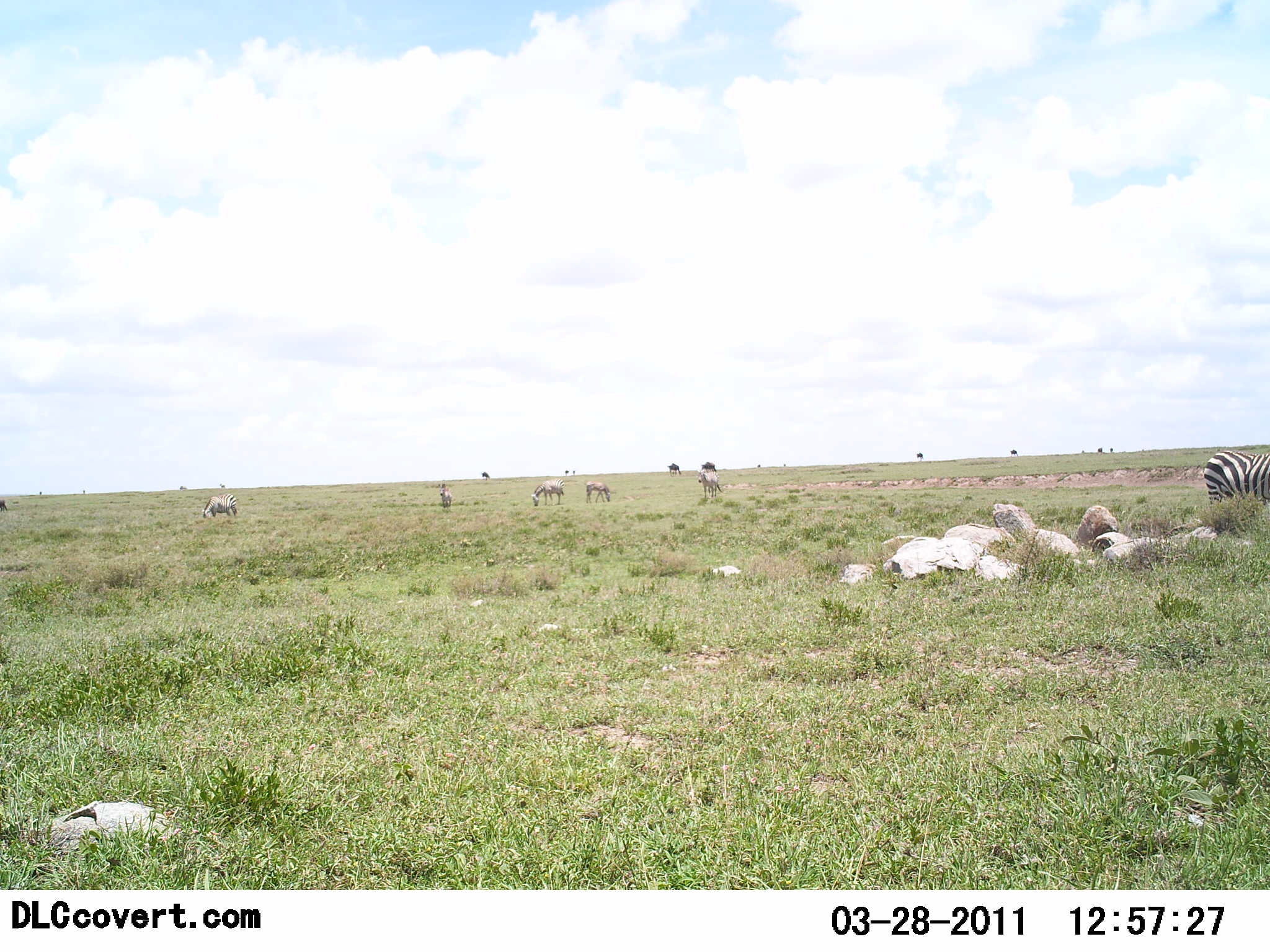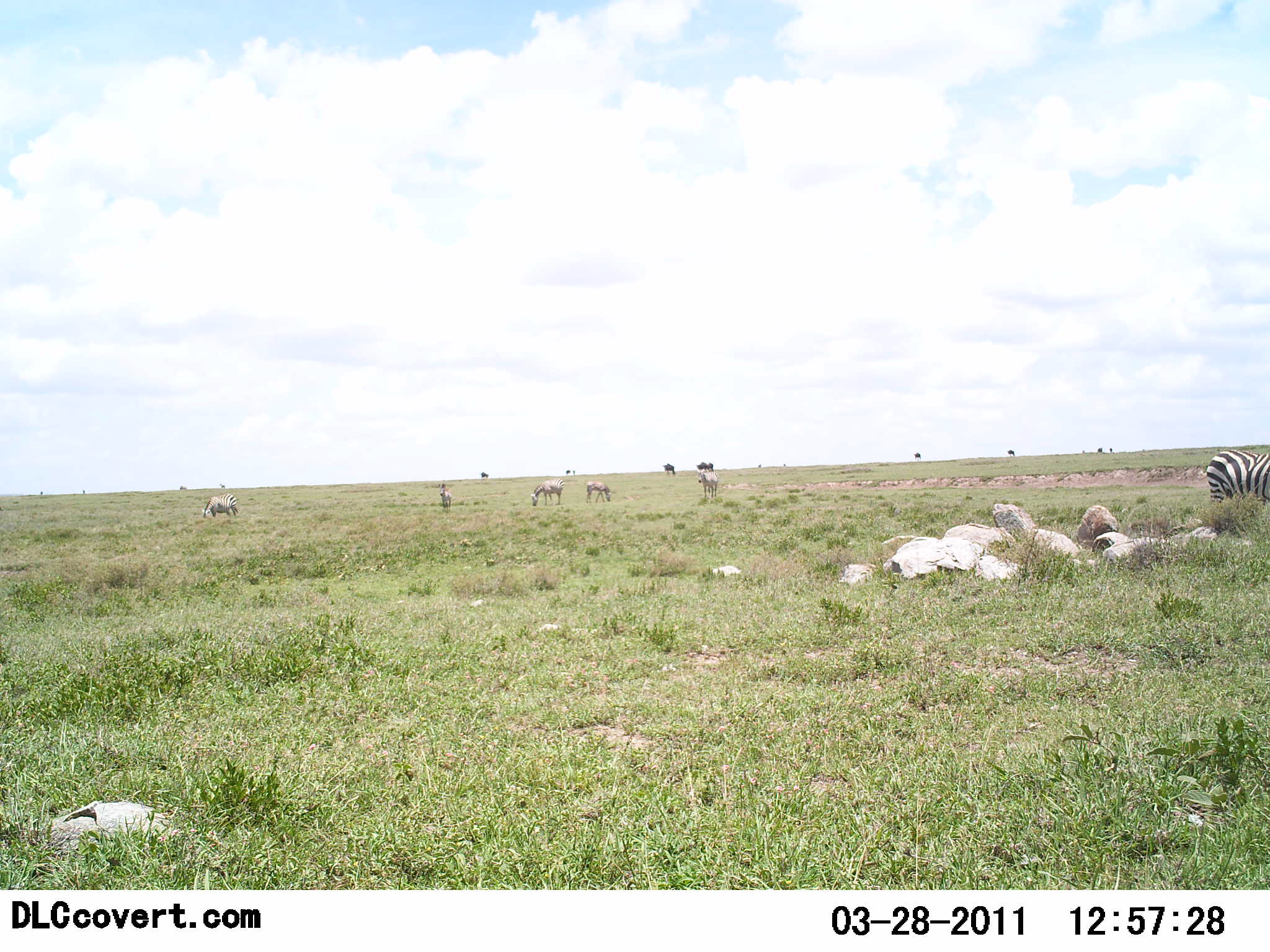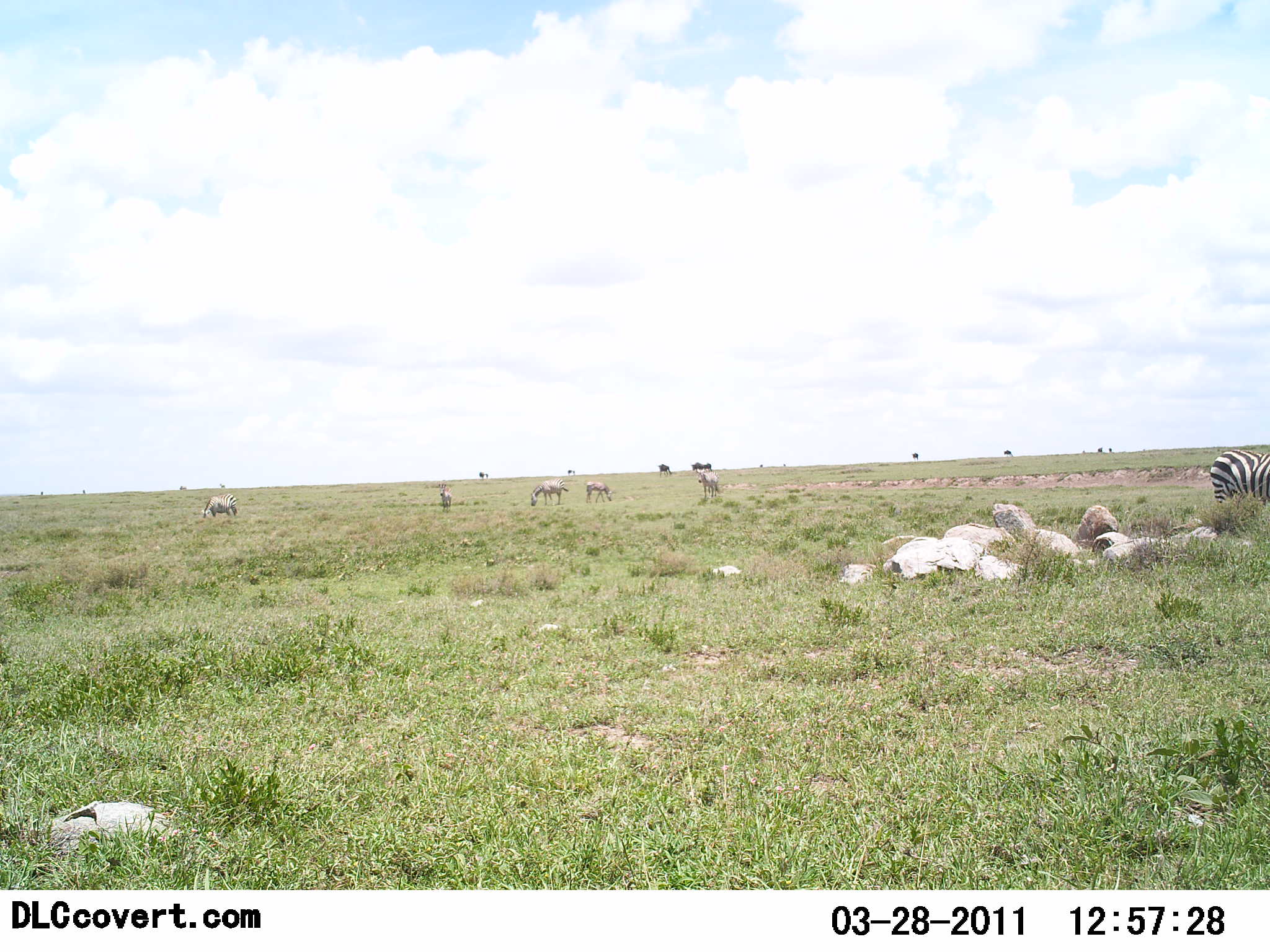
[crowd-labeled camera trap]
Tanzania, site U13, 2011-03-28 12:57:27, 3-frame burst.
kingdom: Animalia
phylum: Chordata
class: Mammalia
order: Perissodactyla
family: Equidae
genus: Equus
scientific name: Equus quagga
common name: plains zebra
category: zebra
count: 5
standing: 65%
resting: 0%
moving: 24%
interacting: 0%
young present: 6%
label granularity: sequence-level